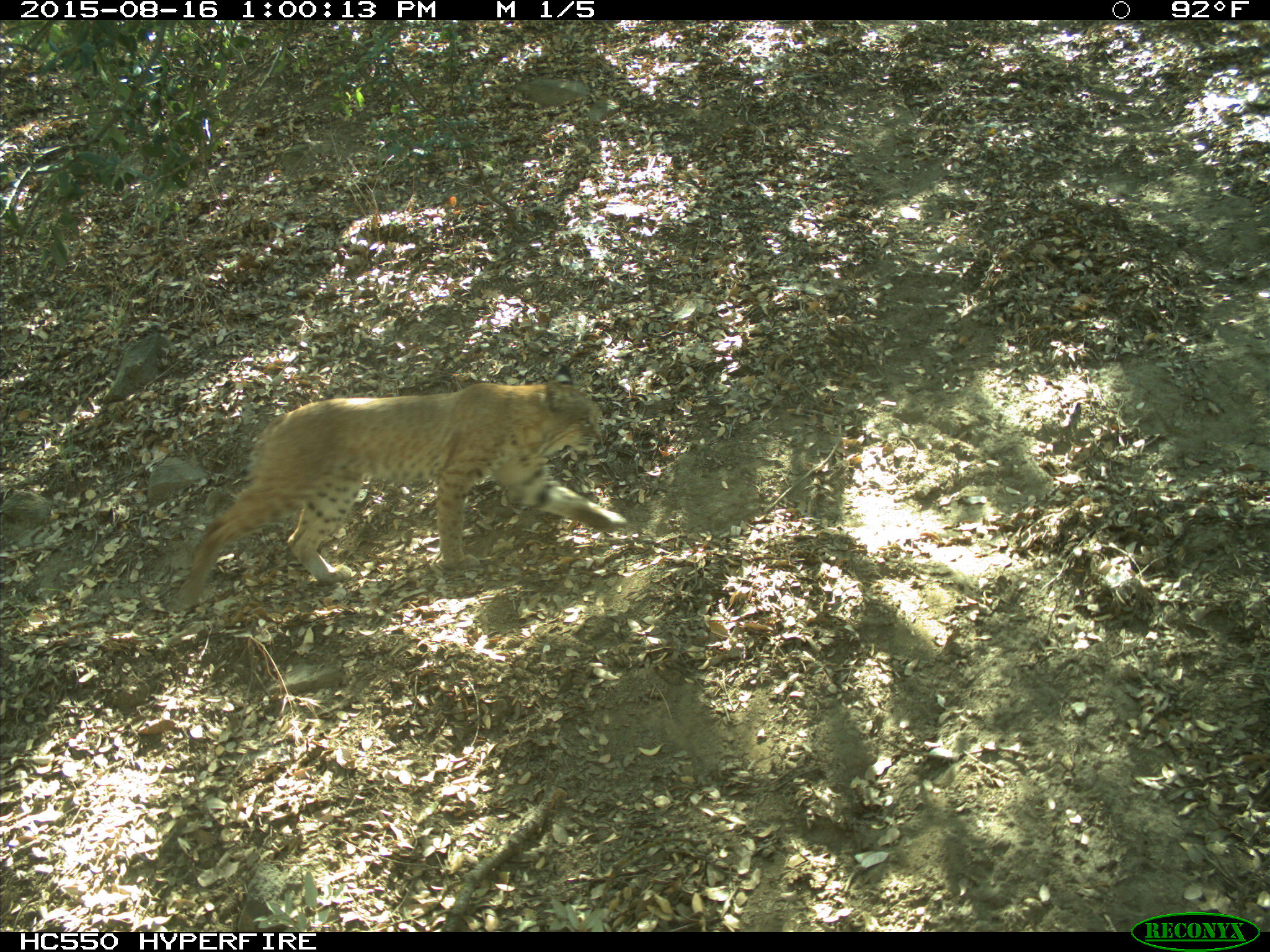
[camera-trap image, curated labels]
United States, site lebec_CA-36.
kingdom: Animalia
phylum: Chordata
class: Mammalia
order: Carnivora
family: Felidae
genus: Lynx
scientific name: Lynx rufus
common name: bobcat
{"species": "Lynx rufus (bobcat)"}